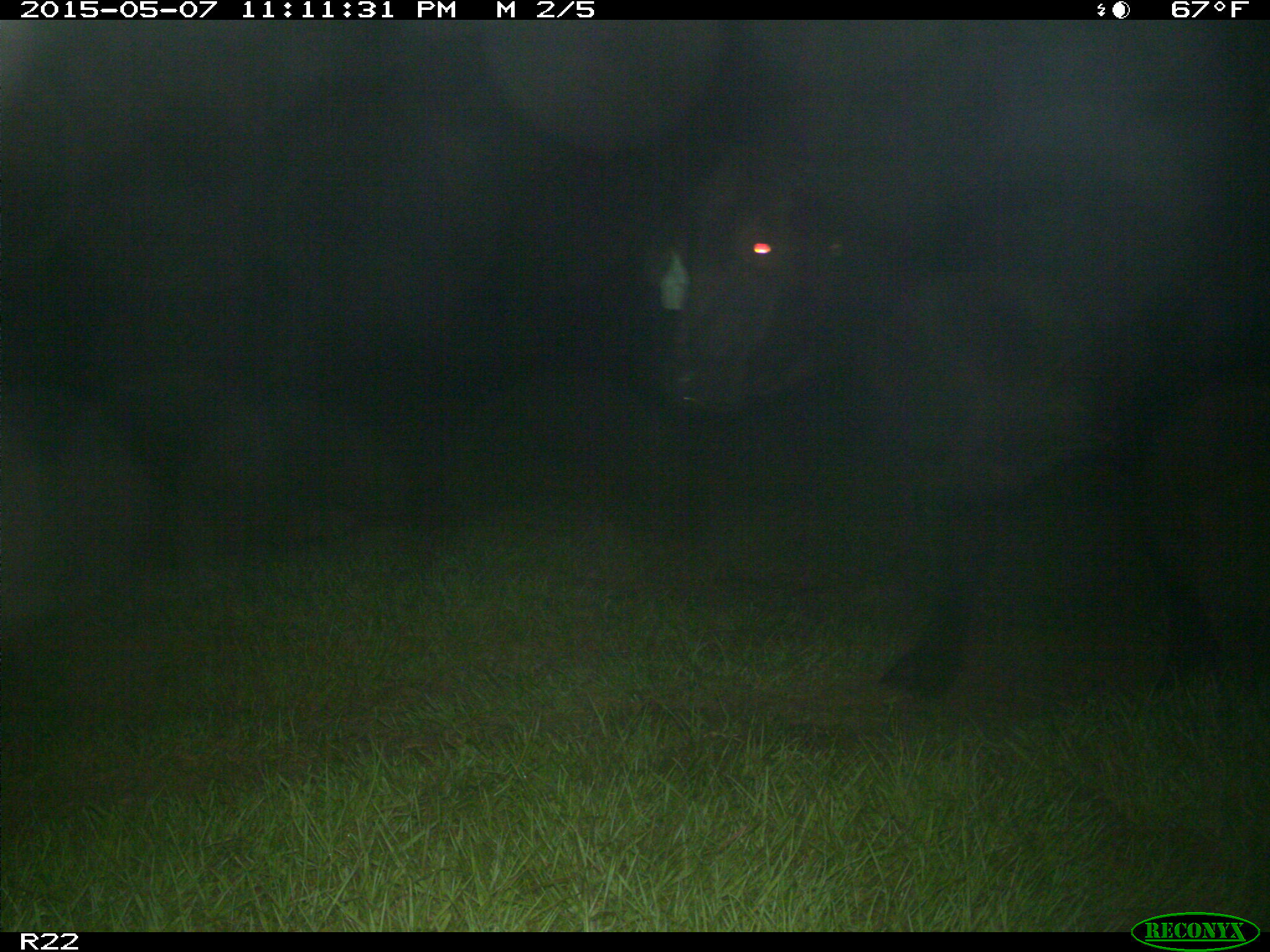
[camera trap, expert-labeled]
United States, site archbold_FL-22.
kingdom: Animalia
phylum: Chordata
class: Mammalia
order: Artiodactyla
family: Bovidae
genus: Bos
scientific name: Bos taurus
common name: domestic cow